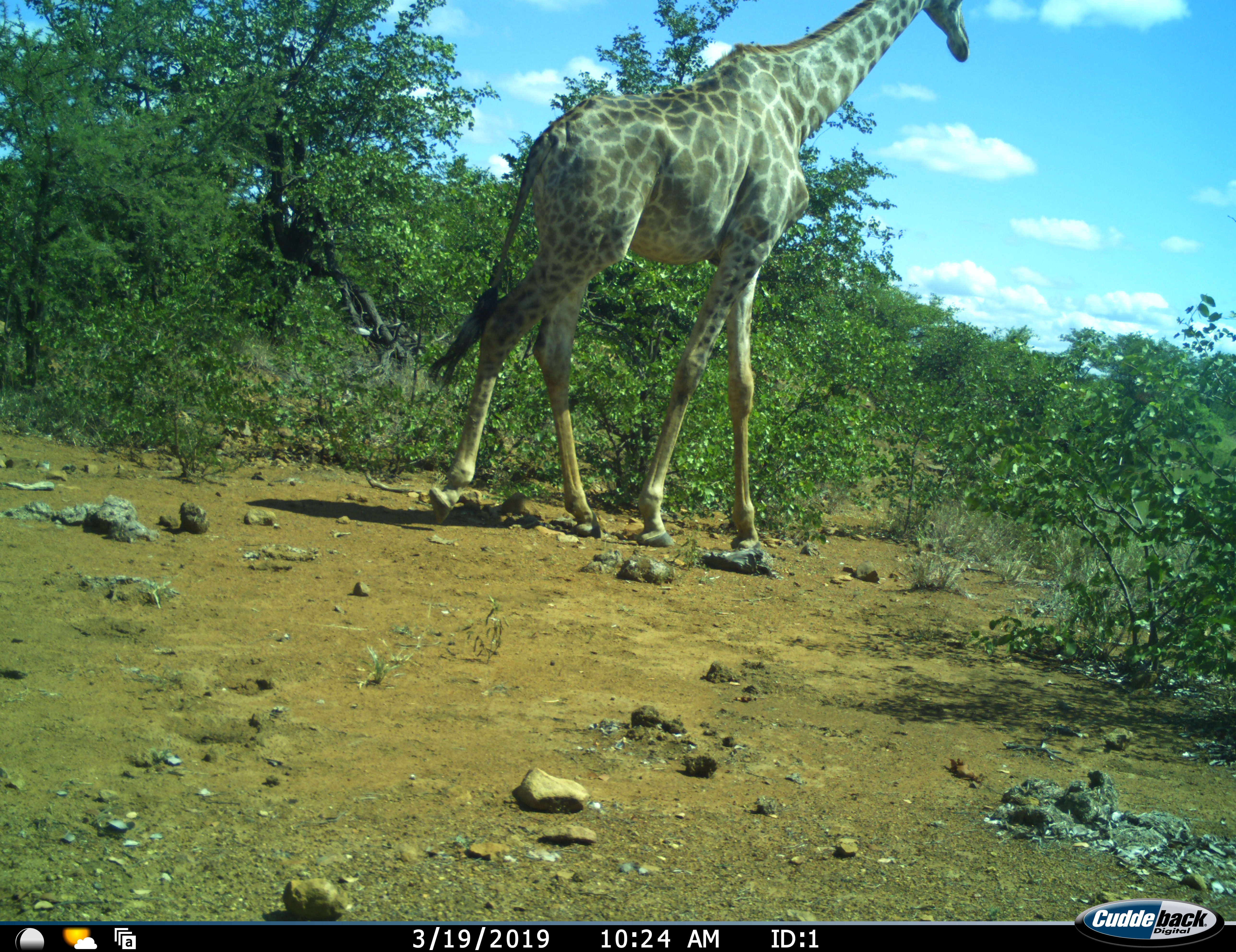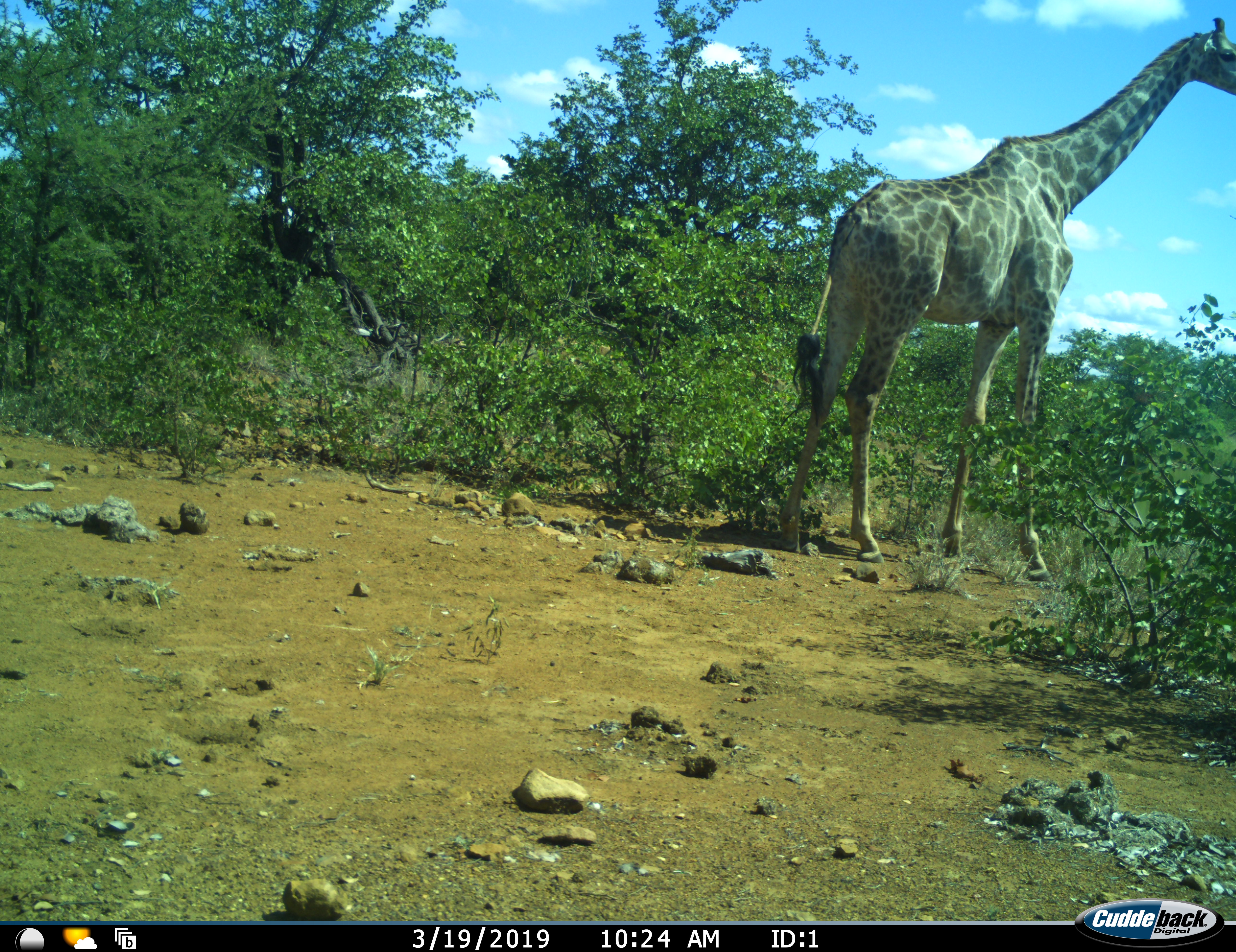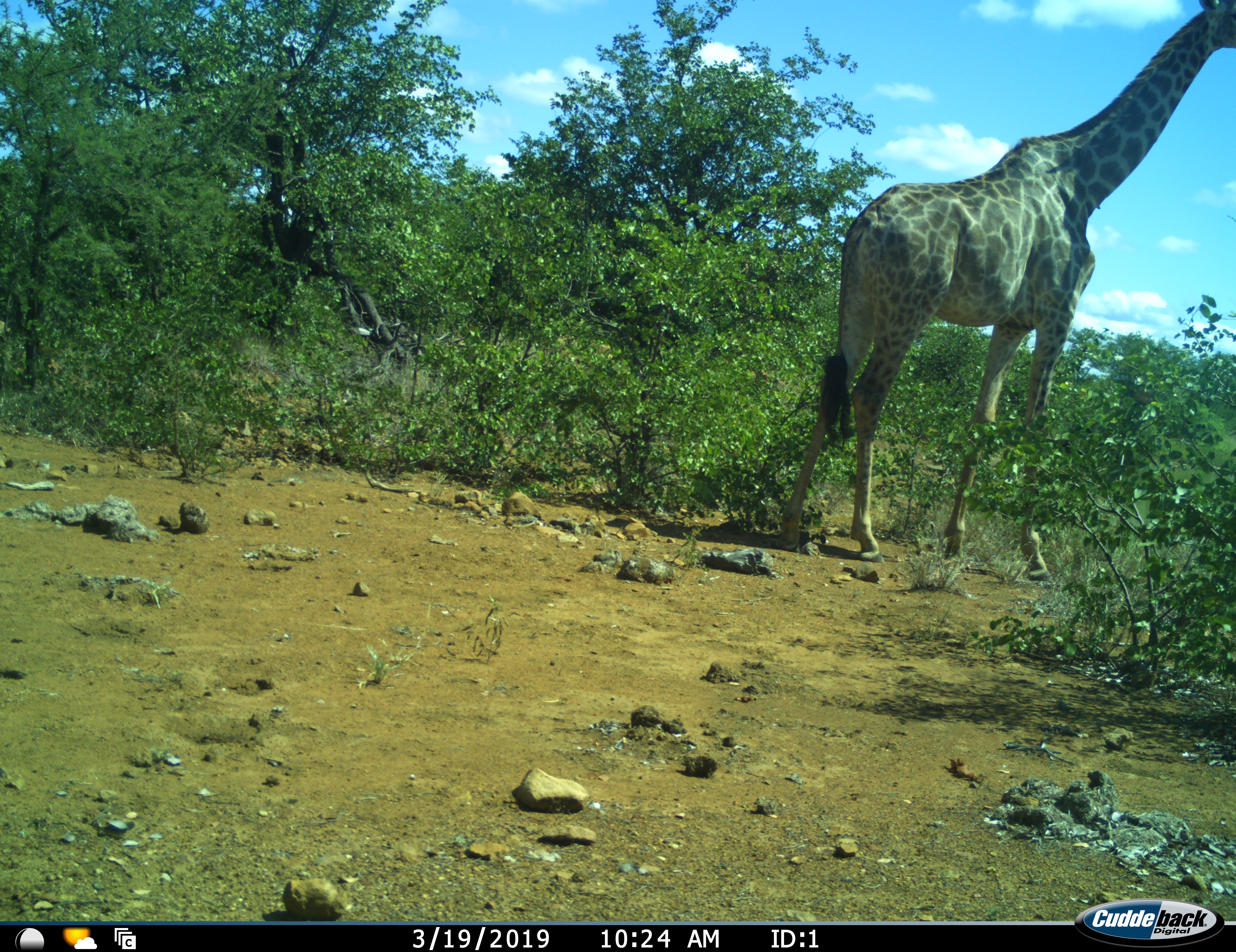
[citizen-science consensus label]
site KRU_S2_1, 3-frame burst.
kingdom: Animalia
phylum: Chordata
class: Mammalia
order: Artiodactyla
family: Giraffidae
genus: Giraffa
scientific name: Giraffa camelopardalis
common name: giraffe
Giraffe (Giraffa camelopardalis), count 1. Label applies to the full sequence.